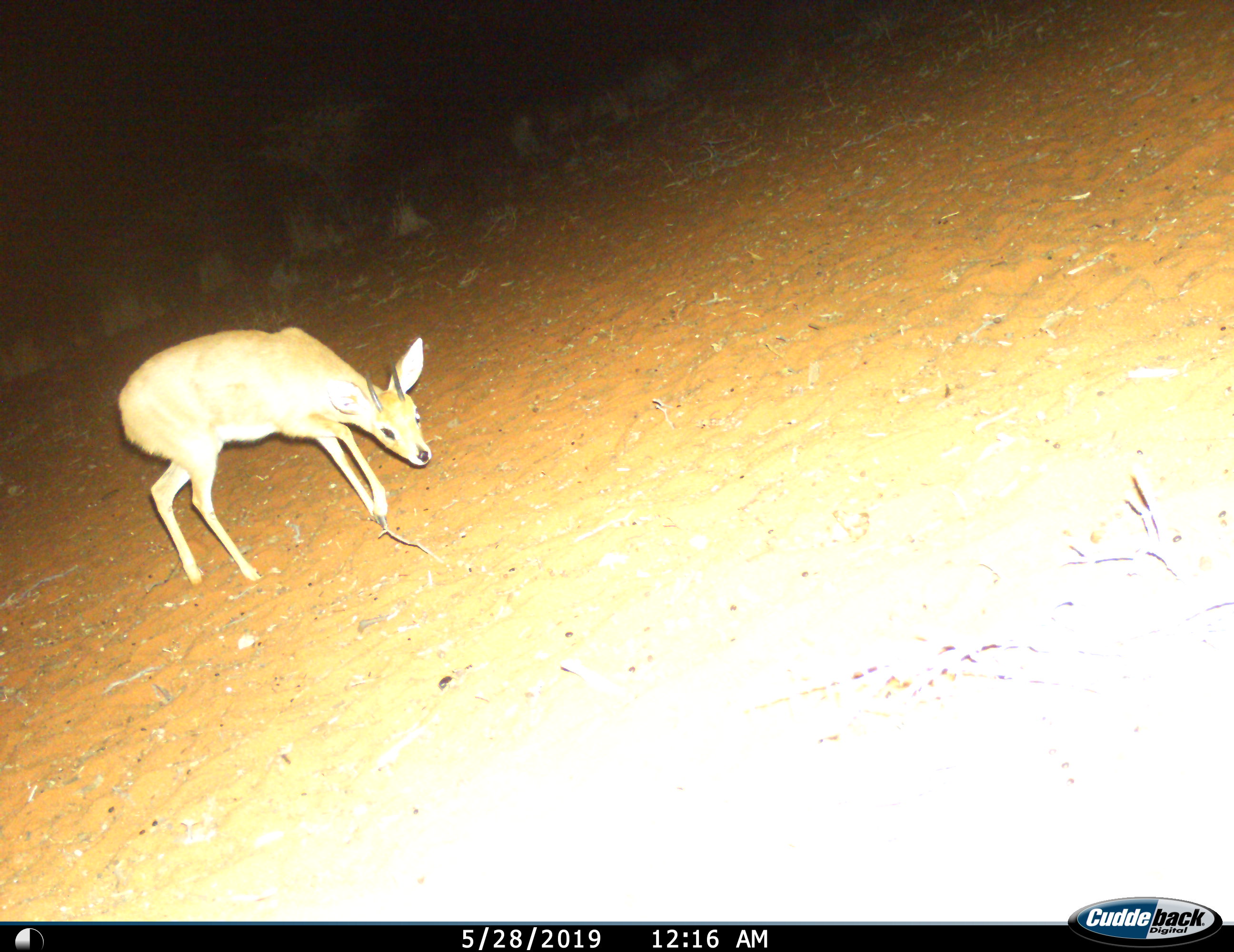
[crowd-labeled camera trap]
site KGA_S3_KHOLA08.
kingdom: Animalia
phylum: Chordata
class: Mammalia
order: Artiodactyla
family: Bovidae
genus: Raphicerus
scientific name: Raphicerus campestris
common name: steenbok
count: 1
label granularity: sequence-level